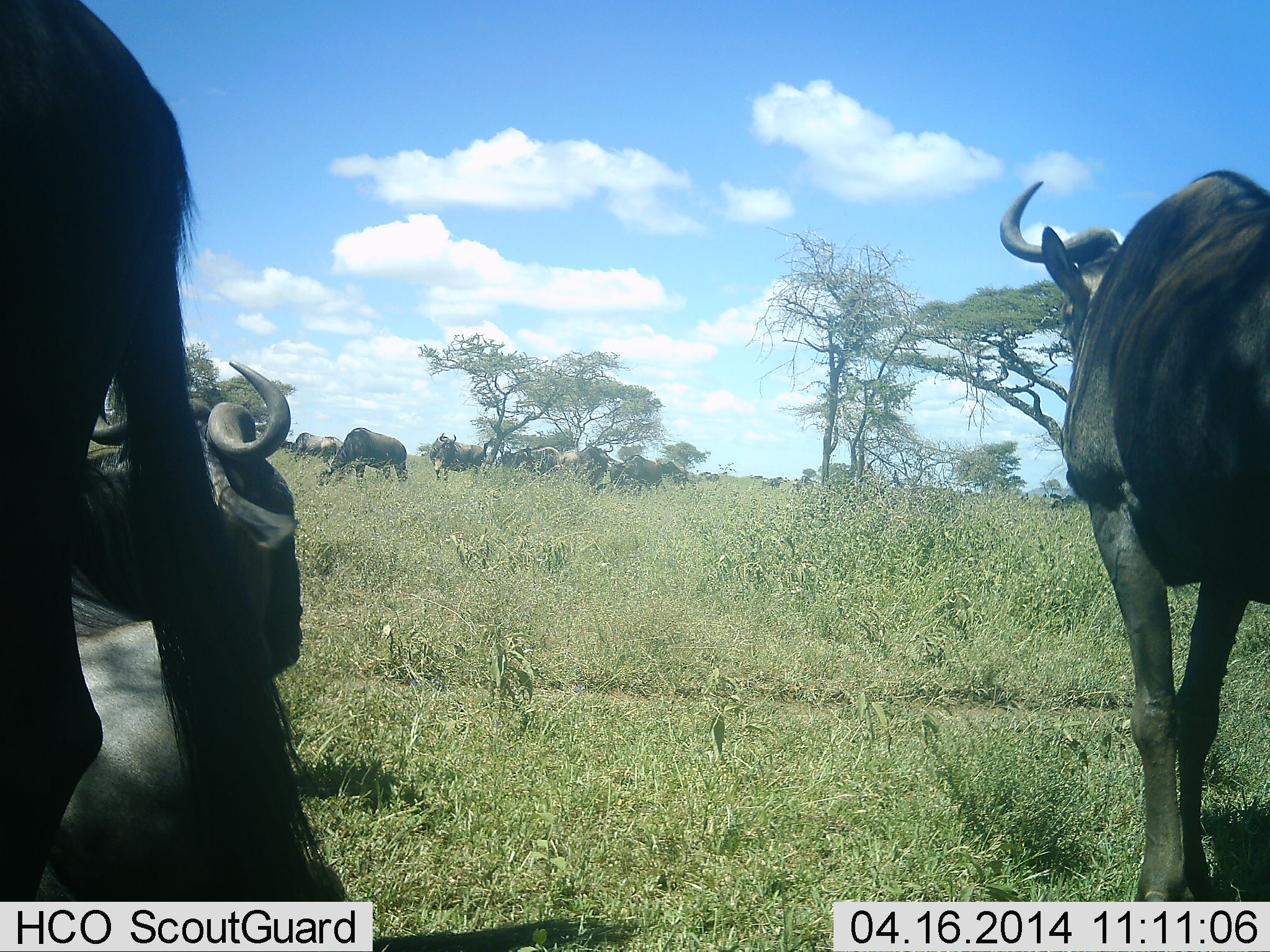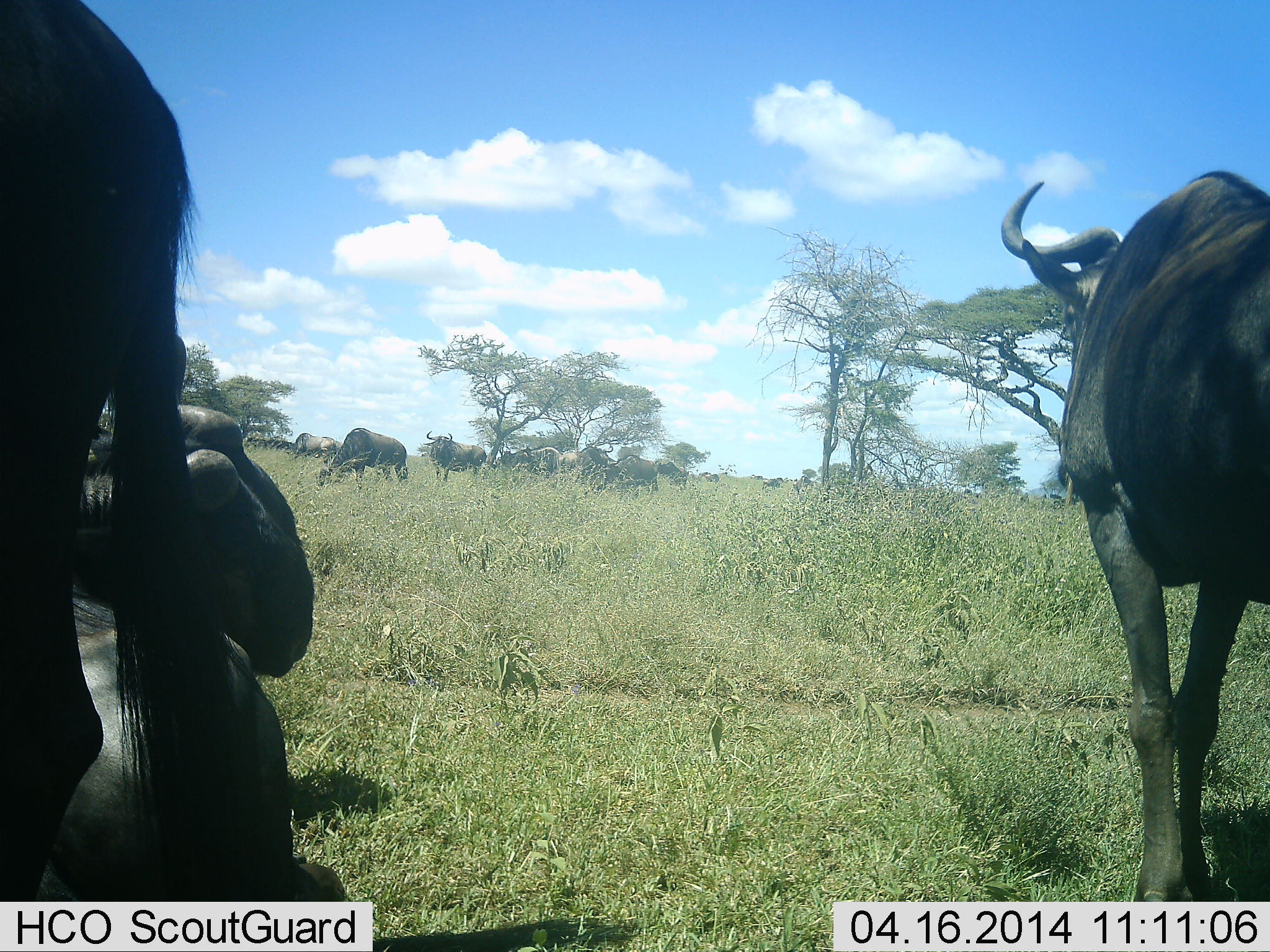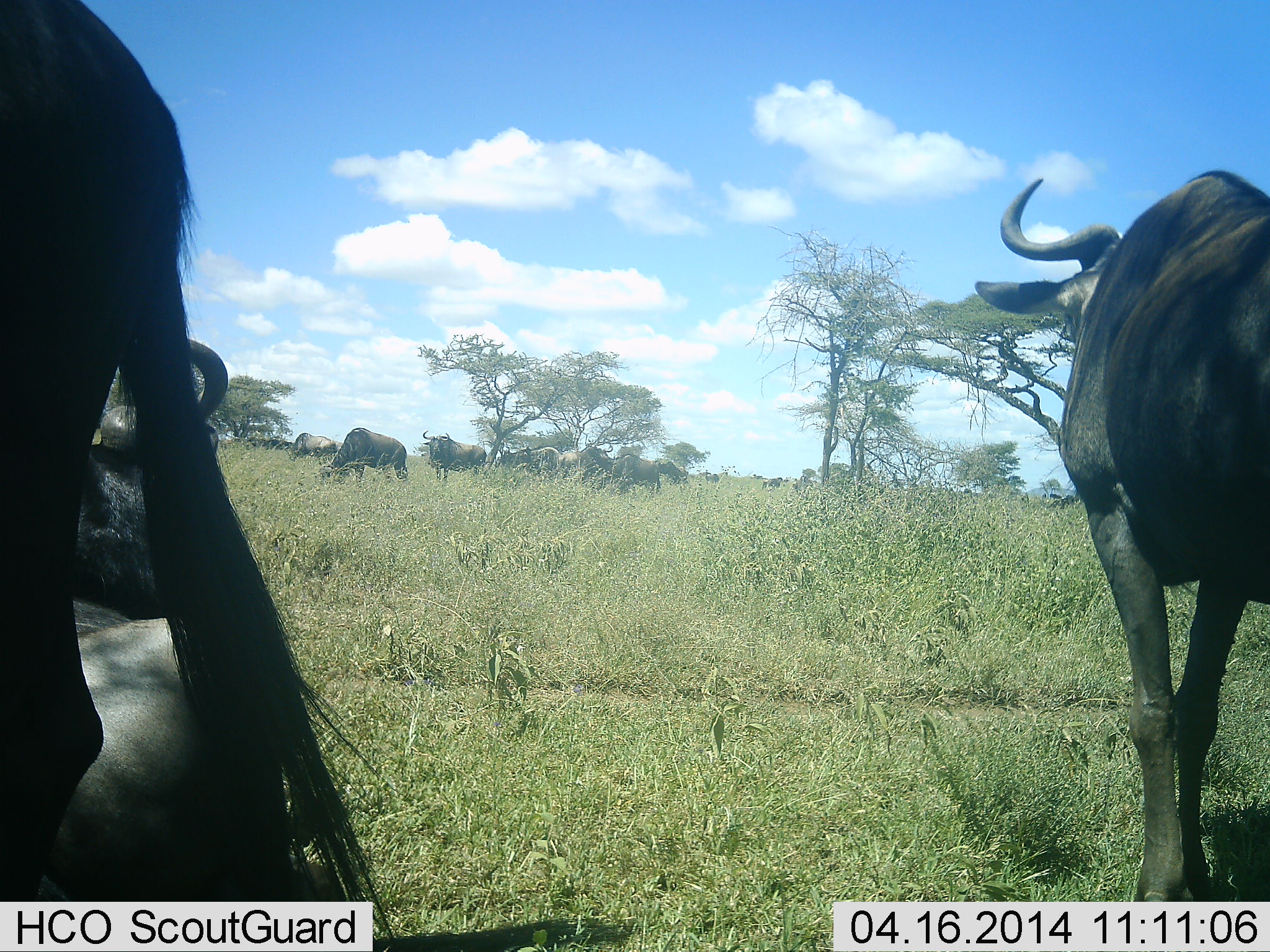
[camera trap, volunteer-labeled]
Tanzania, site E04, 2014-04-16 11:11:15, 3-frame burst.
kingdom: Animalia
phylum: Chordata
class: Mammalia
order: Artiodactyla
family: Bovidae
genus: Connochaetes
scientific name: Connochaetes taurinus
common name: blue wildebeest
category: wildebeest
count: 11-50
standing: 70%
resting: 90%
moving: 30%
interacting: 0%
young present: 0%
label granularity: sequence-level